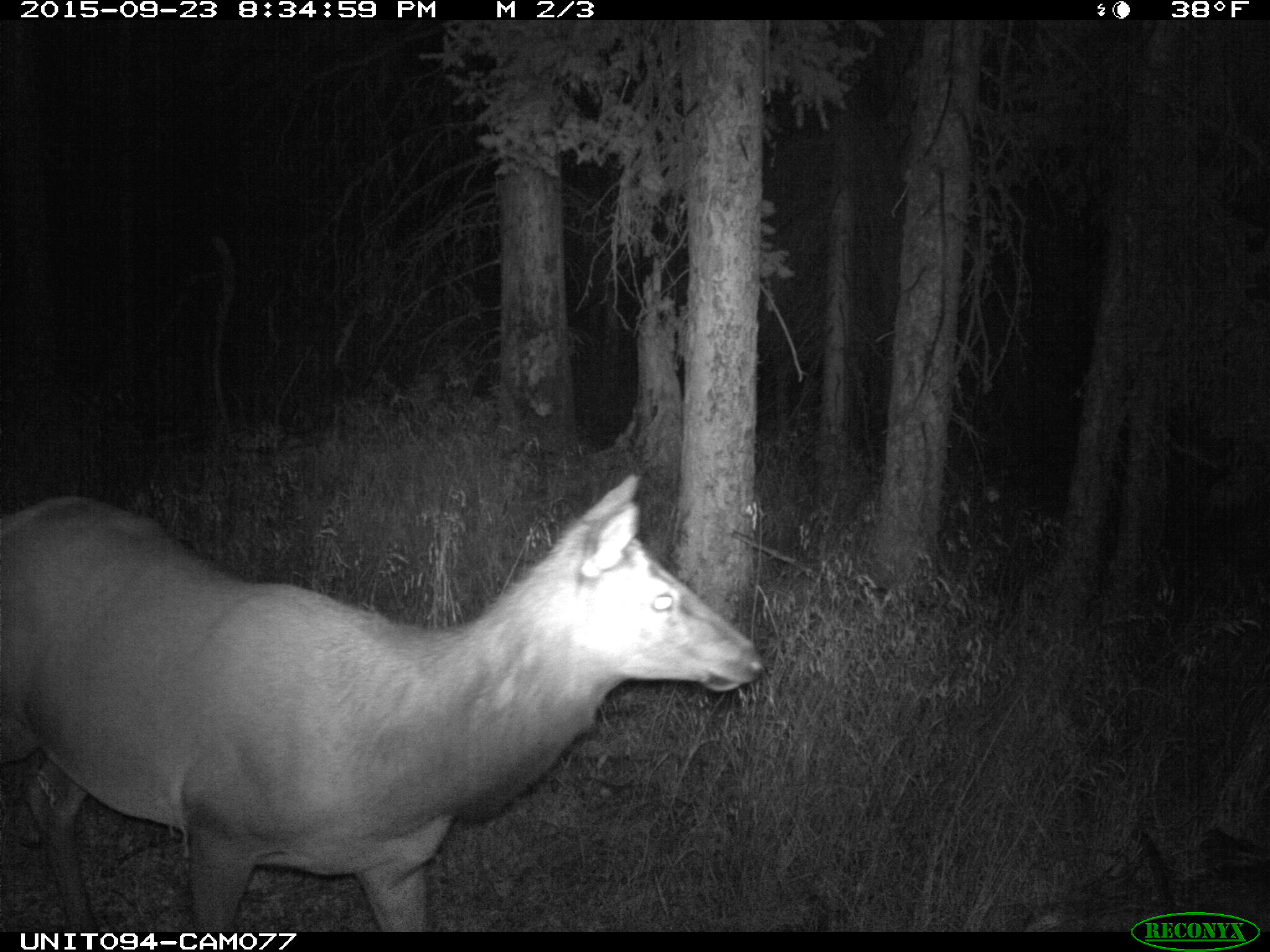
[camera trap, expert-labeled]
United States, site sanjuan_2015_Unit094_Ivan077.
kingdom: Animalia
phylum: Chordata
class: Mammalia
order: Artiodactyla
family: Cervidae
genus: Cervus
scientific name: Cervus elaphus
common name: red deer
Cervus elaphus (red deer).